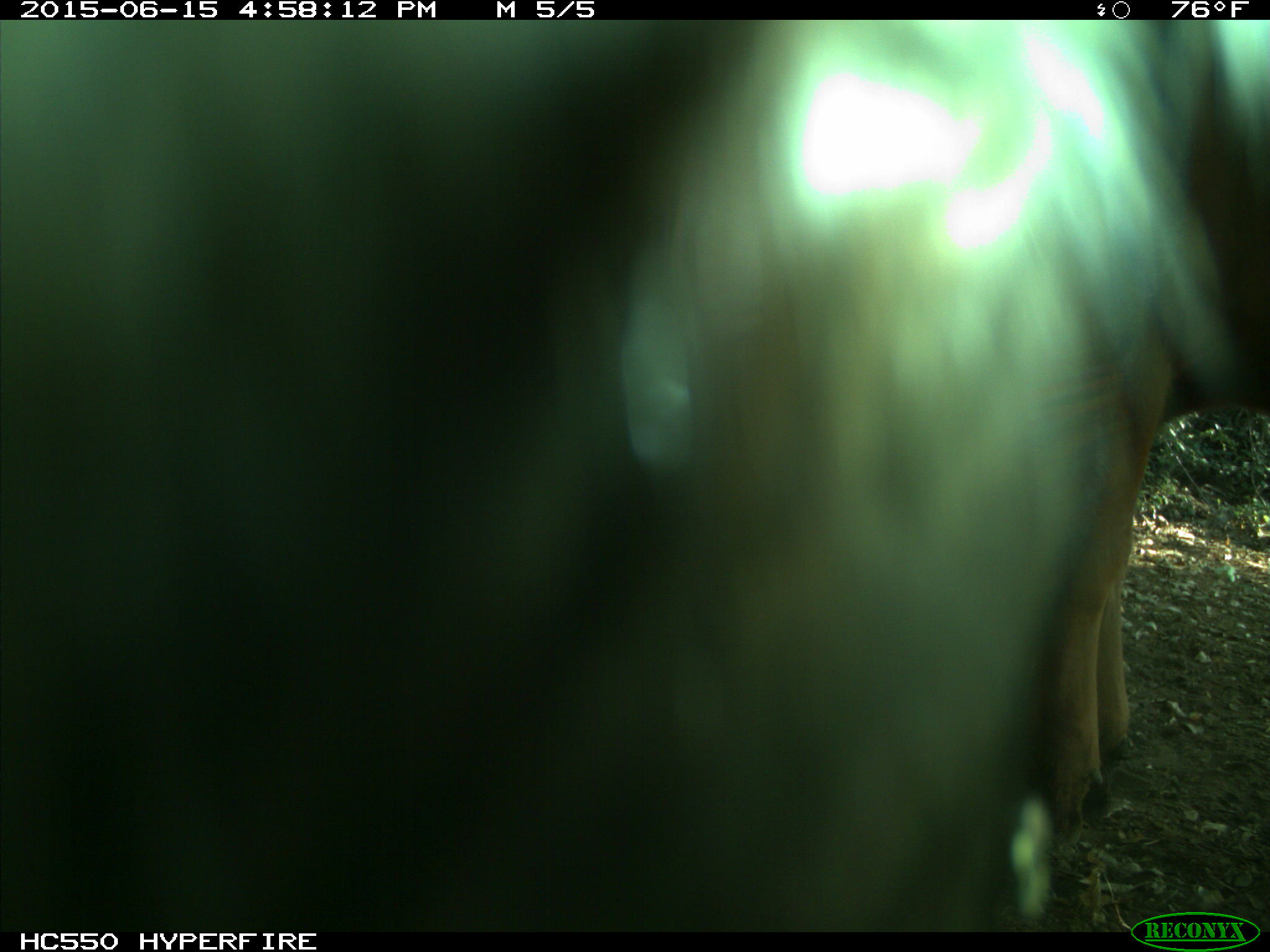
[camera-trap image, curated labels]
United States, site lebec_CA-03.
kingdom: Animalia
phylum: Chordata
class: Mammalia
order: Artiodactyla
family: Bovidae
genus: Bos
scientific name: Bos taurus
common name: domestic cow